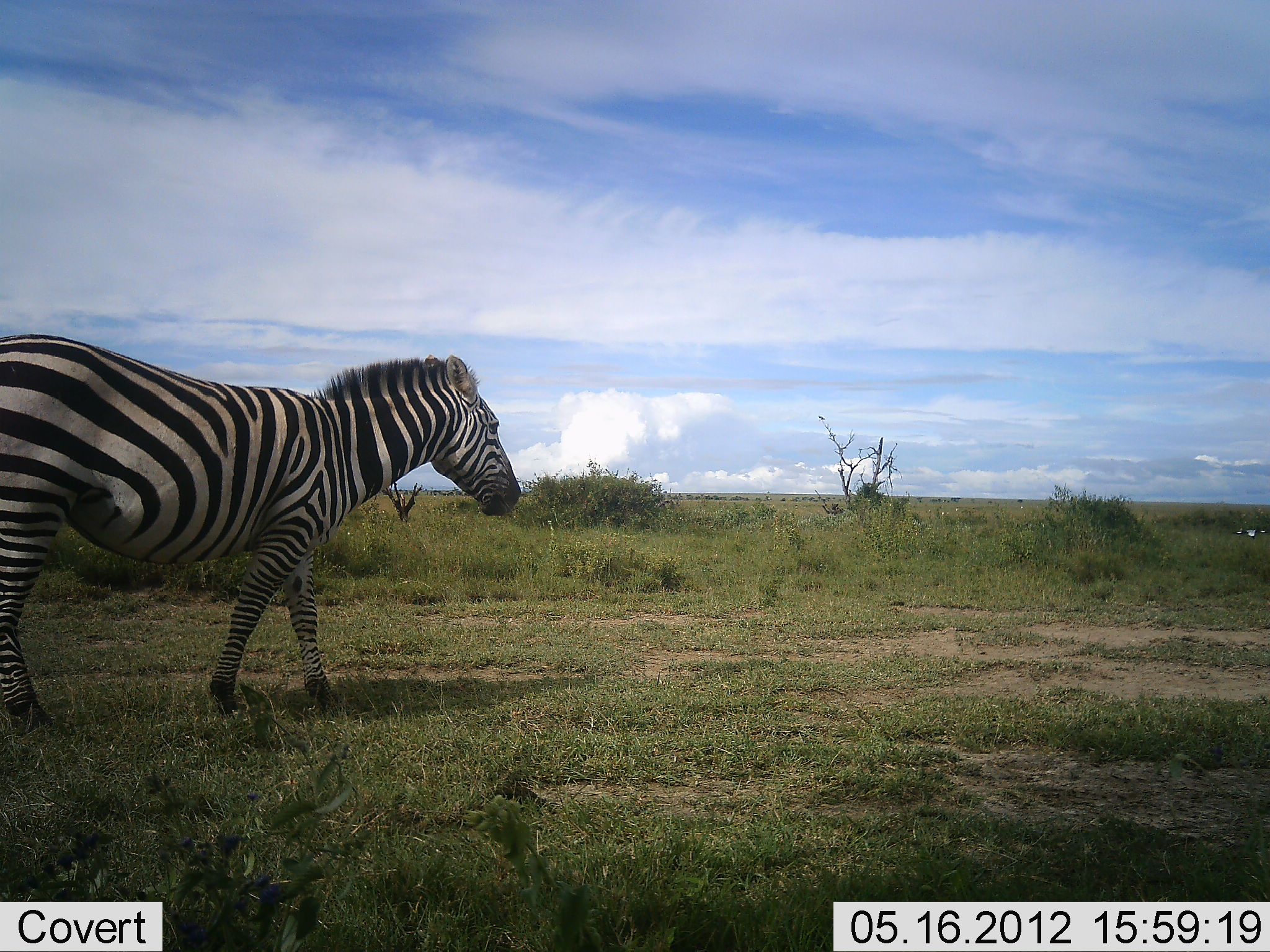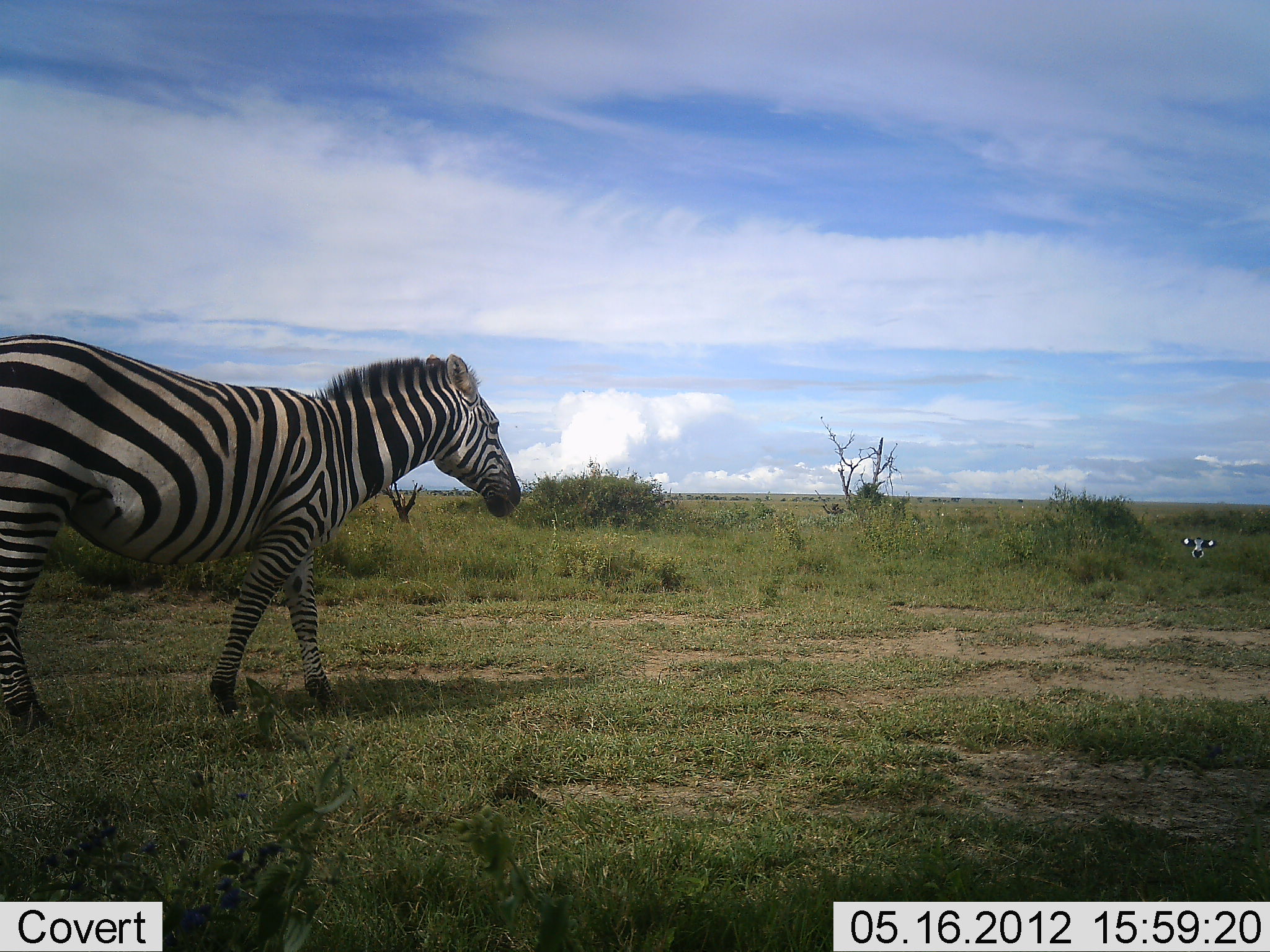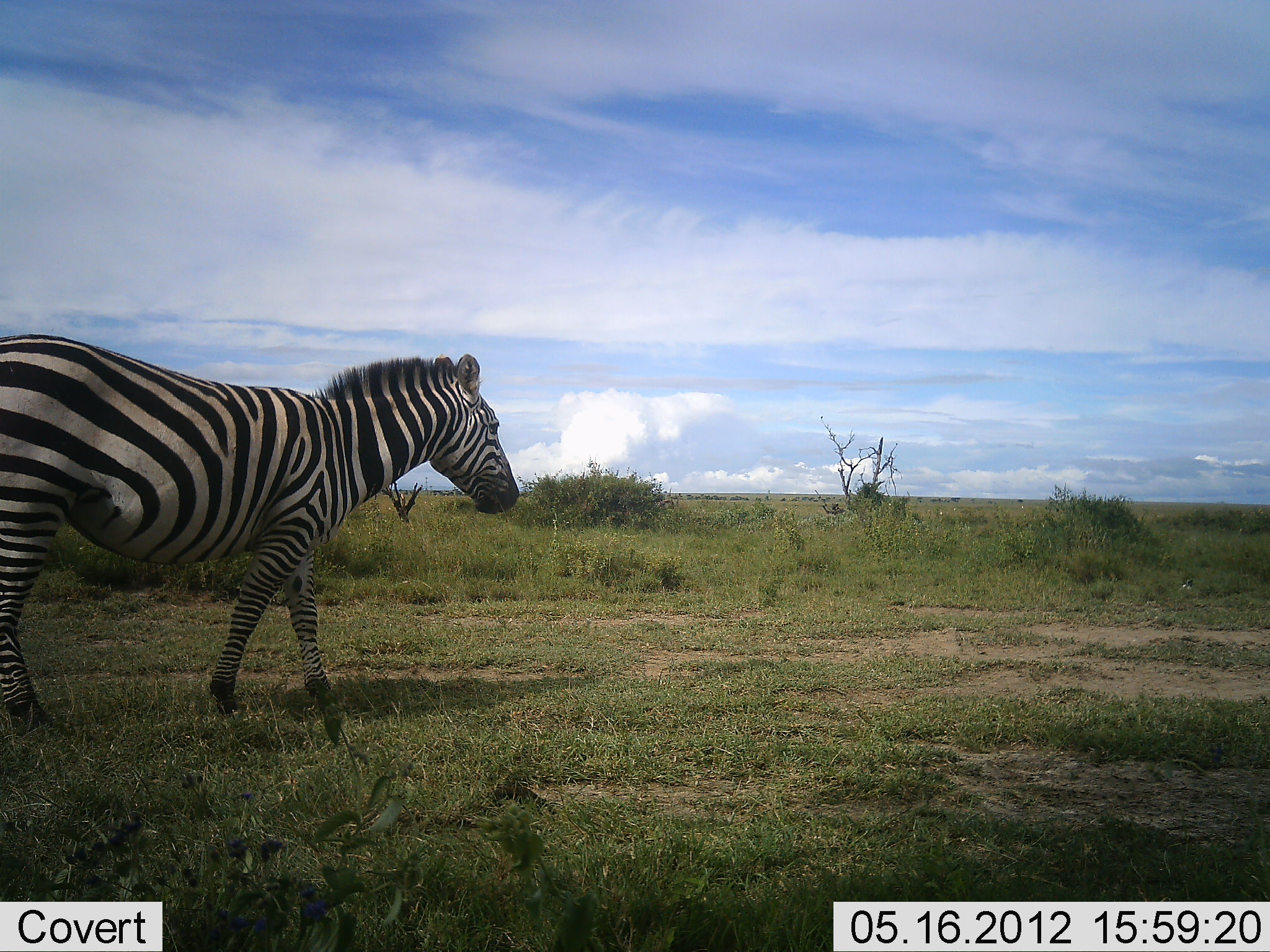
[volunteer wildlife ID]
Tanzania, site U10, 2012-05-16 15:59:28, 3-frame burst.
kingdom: Animalia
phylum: Chordata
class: Aves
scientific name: Aves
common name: bird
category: otherbird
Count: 1.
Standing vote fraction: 0%.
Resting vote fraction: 0%.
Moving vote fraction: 100%.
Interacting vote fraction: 0%.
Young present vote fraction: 0%.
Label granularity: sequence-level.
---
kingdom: Animalia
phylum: Chordata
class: Mammalia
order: Perissodactyla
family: Equidae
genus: Equus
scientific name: Equus quagga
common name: plains zebra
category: zebra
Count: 1.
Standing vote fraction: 65%.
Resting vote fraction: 0%.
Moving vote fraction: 25%.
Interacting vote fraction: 0%.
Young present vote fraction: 0%.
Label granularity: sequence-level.